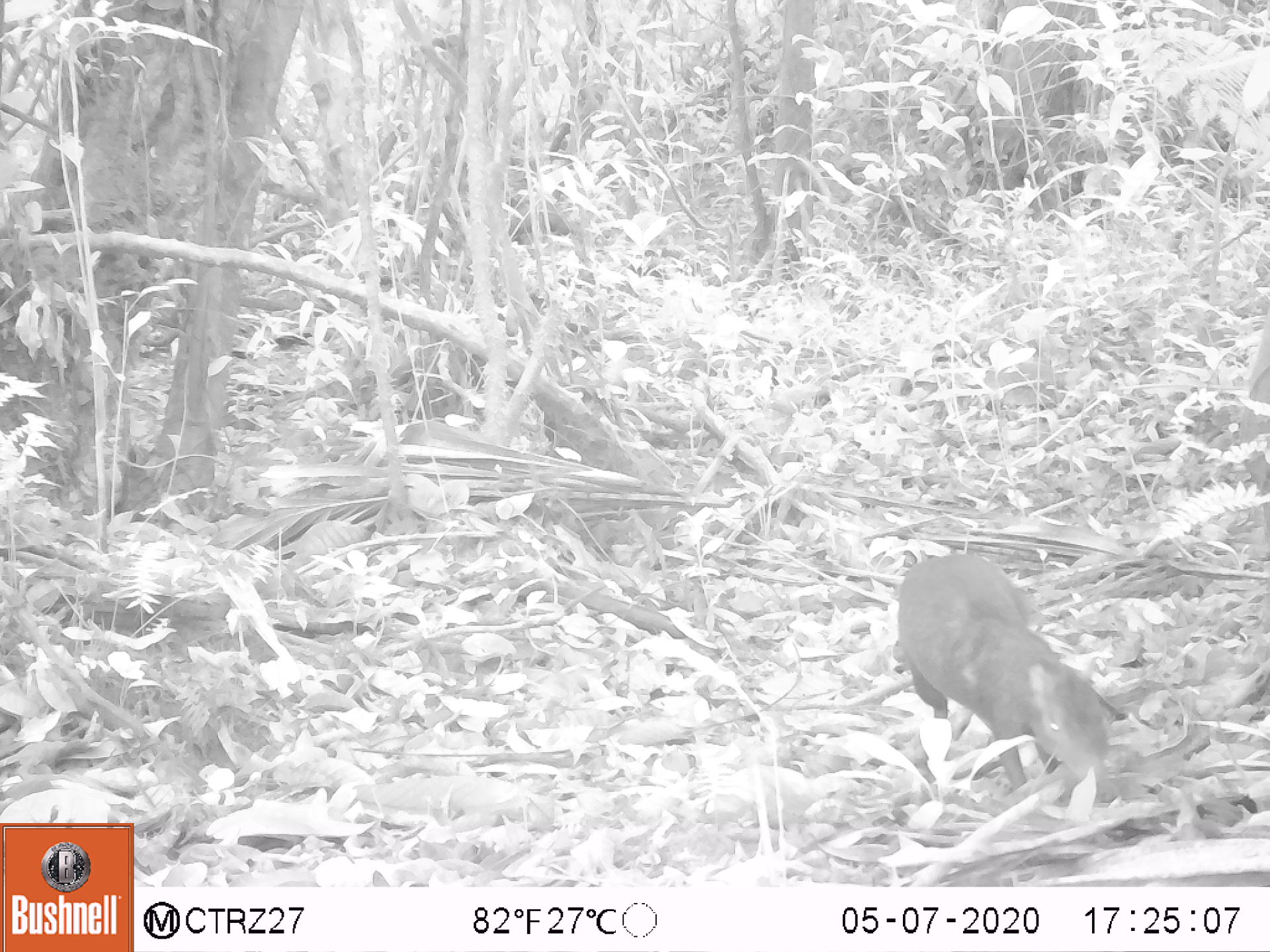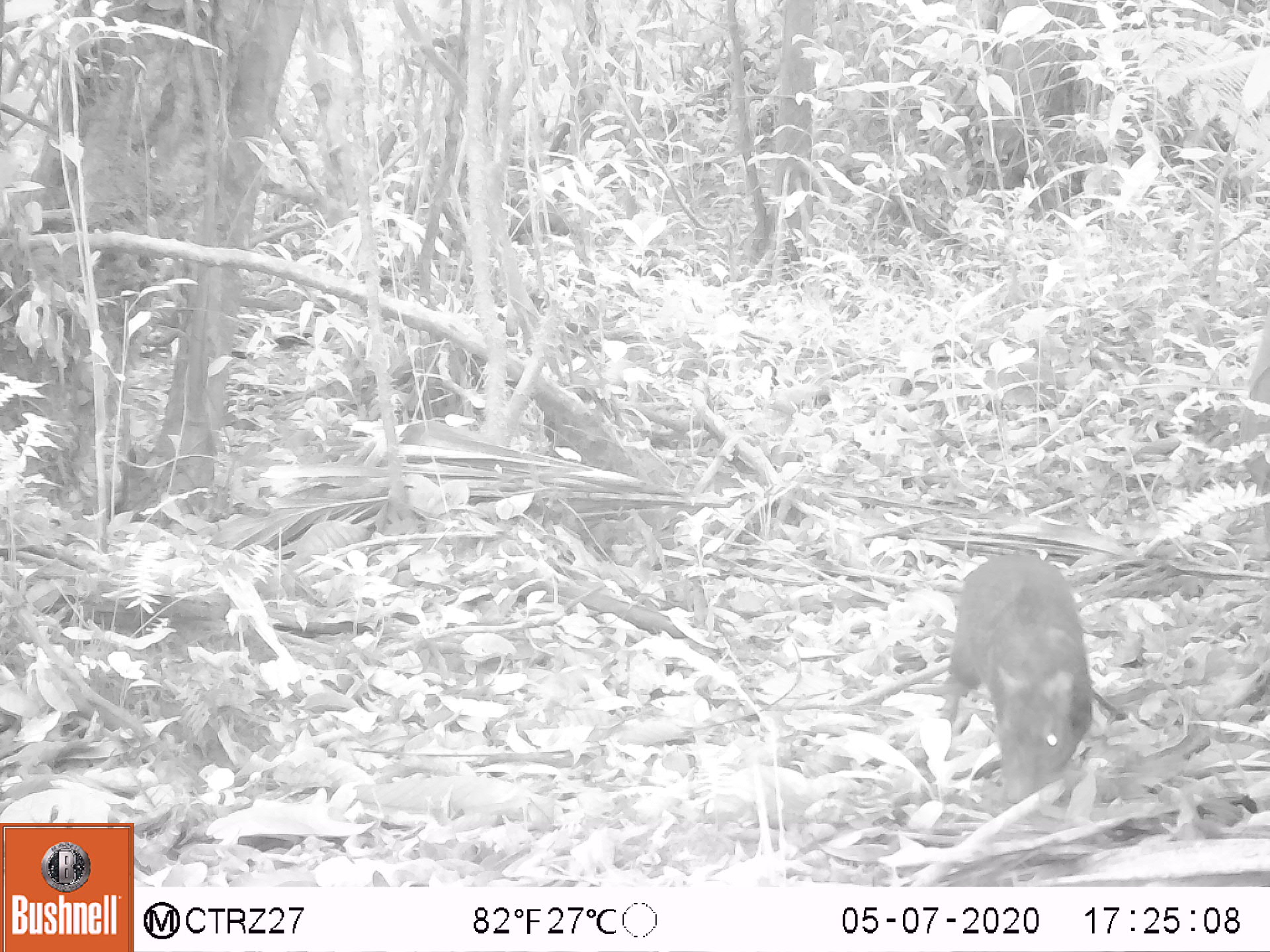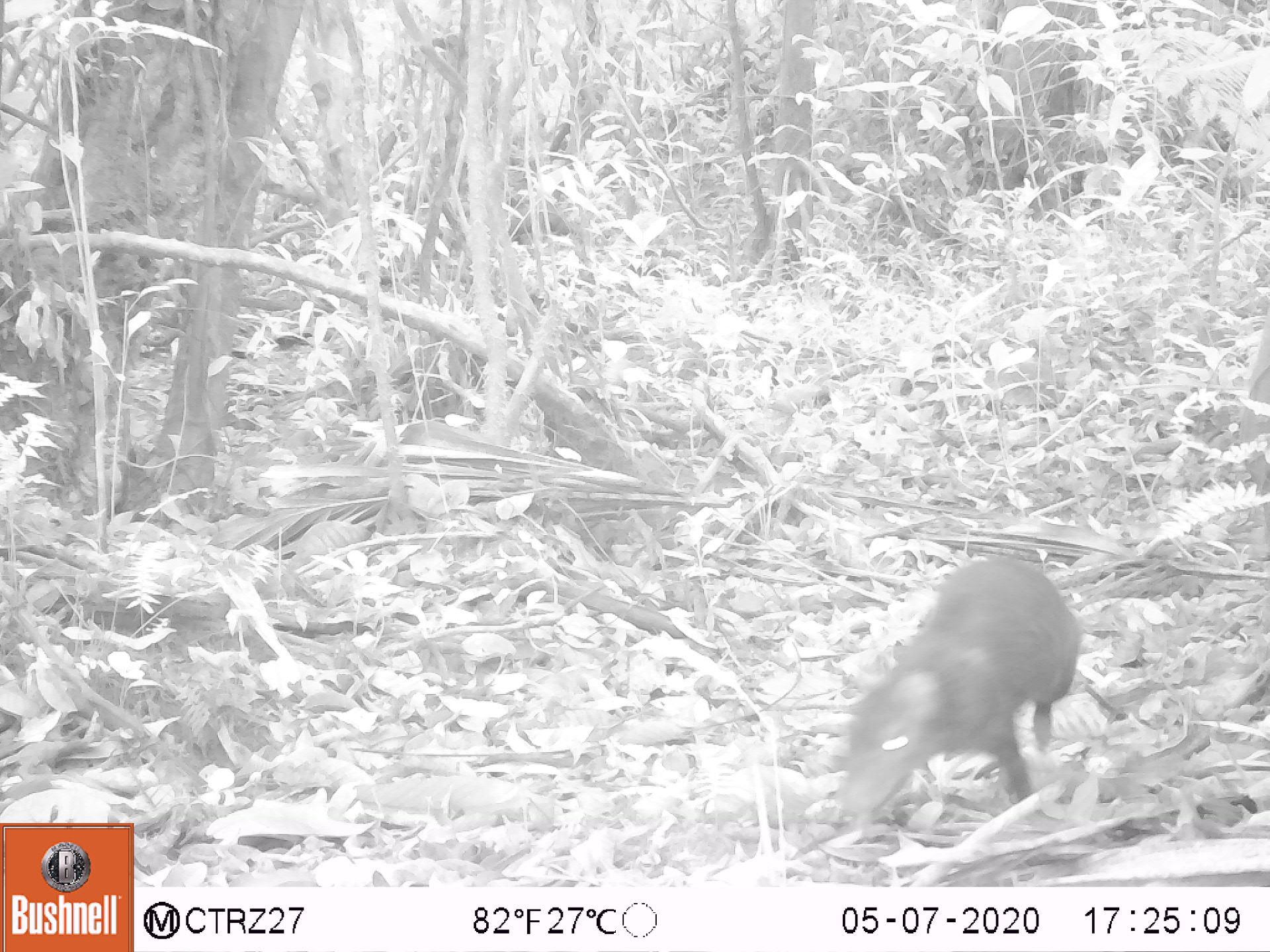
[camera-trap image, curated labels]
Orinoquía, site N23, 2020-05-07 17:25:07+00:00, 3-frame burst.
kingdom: Animalia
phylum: Chordata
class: Mammalia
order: Rodentia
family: Dasyproctidae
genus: Dasyprocta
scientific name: Dasyprocta fuliginosa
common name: black agouti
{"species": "black agouti (Dasyprocta fuliginosa)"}